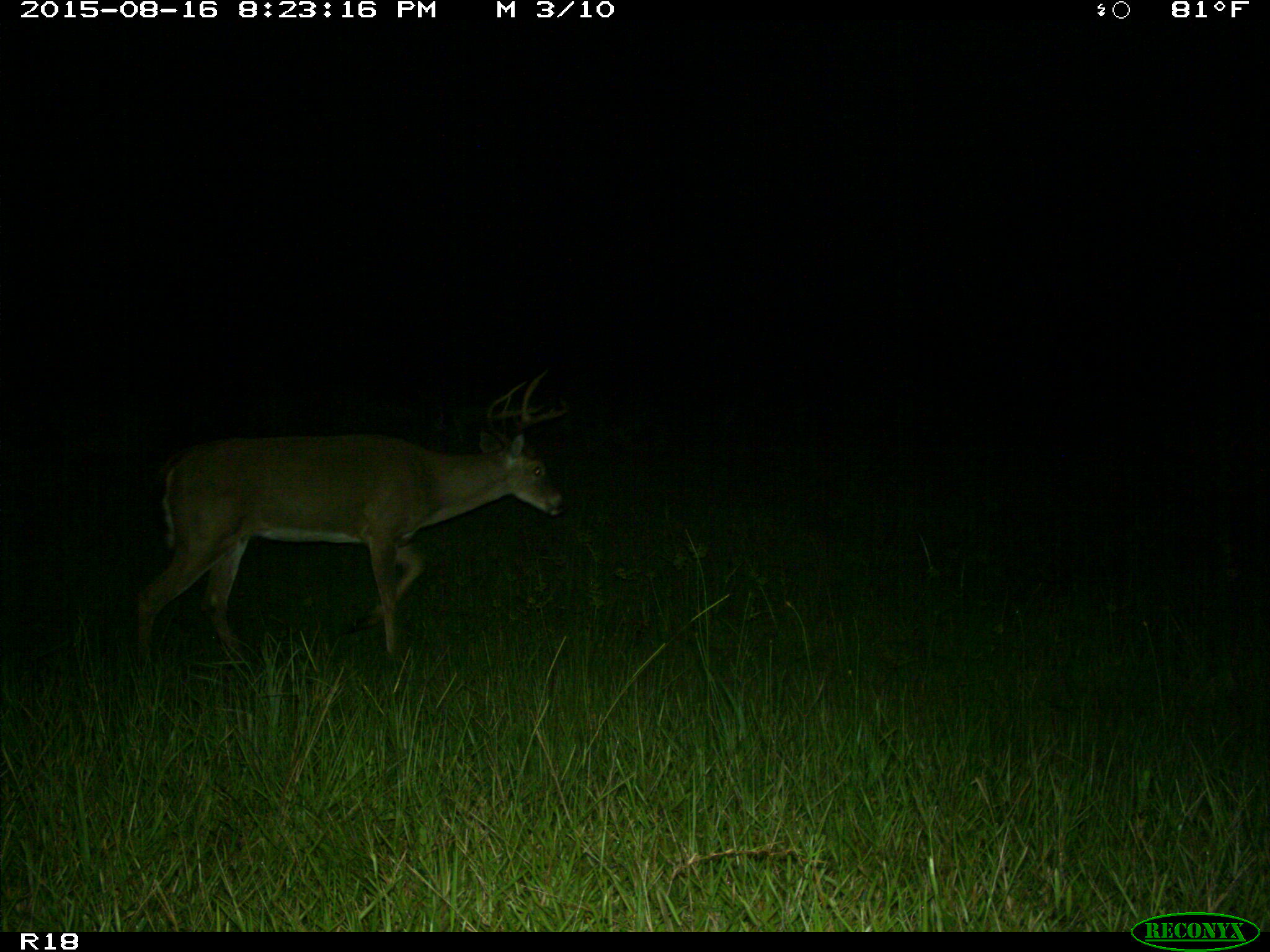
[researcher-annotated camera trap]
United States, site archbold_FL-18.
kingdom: Animalia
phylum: Chordata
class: Mammalia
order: Artiodactyla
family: Cervidae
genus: Odocoileus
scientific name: Odocoileus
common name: deer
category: unidentified deer